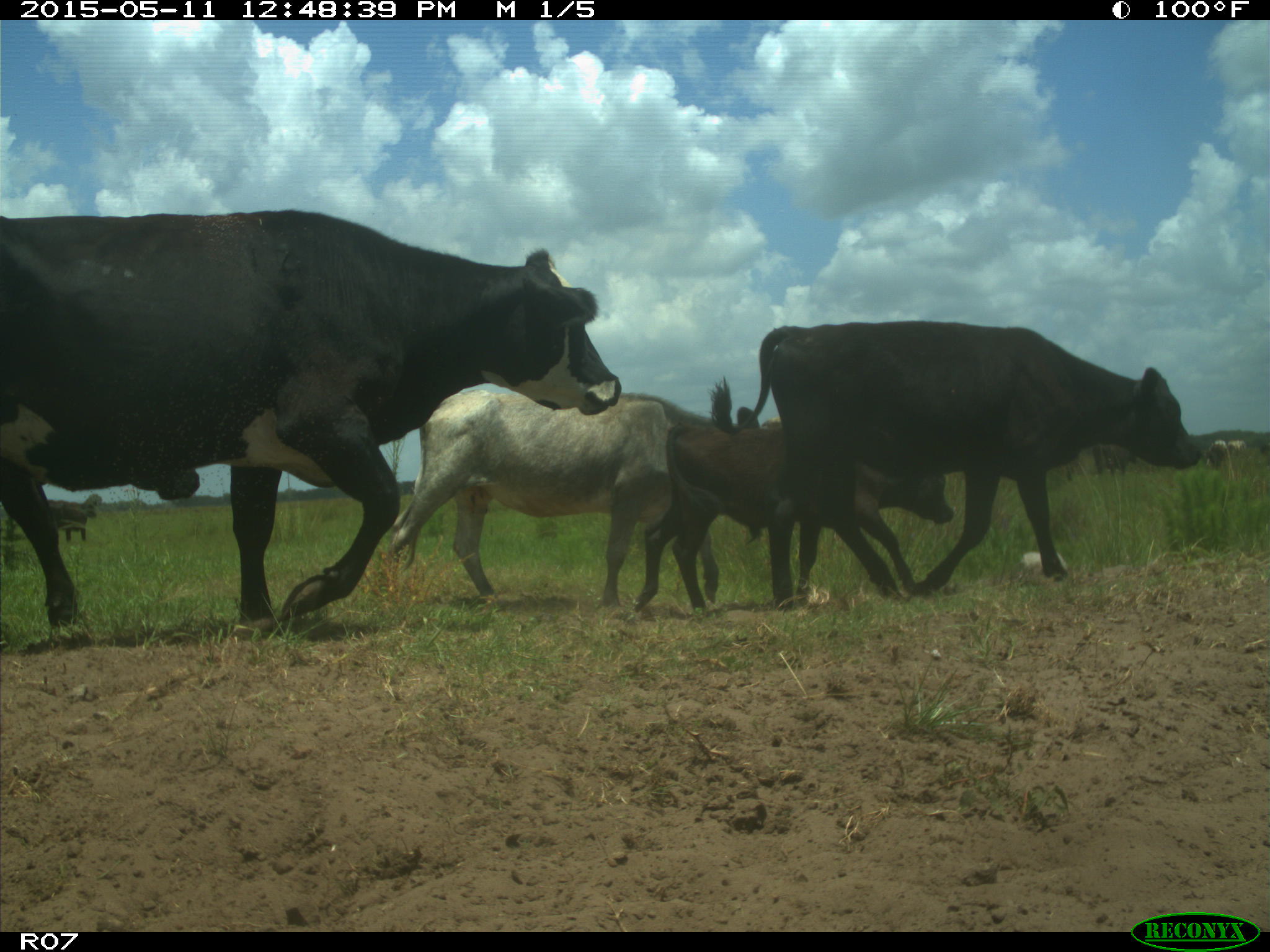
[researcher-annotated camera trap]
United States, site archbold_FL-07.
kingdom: Animalia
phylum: Chordata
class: Mammalia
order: Artiodactyla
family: Bovidae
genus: Bos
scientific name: Bos taurus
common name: domestic cow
Bos taurus (domestic cow).